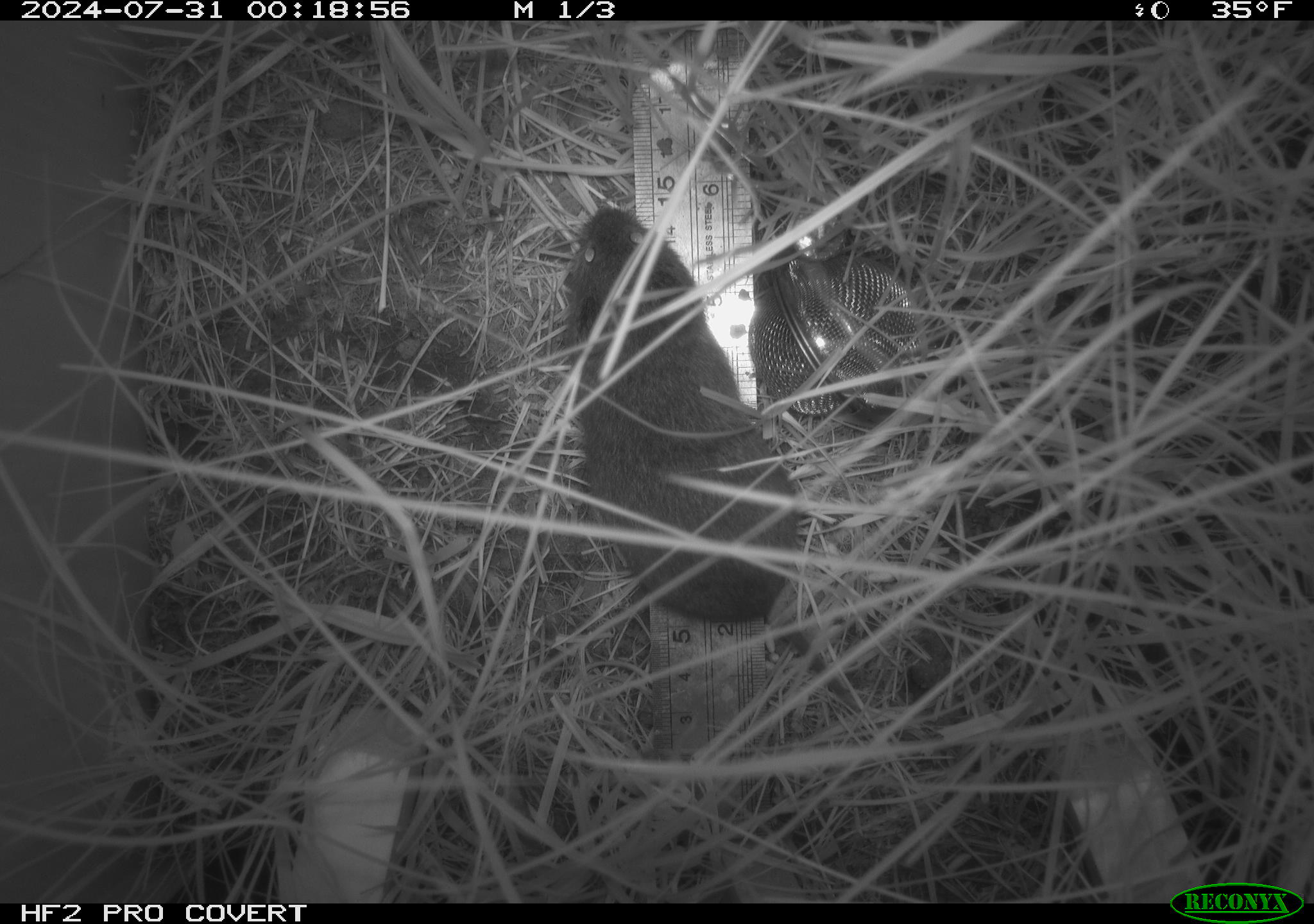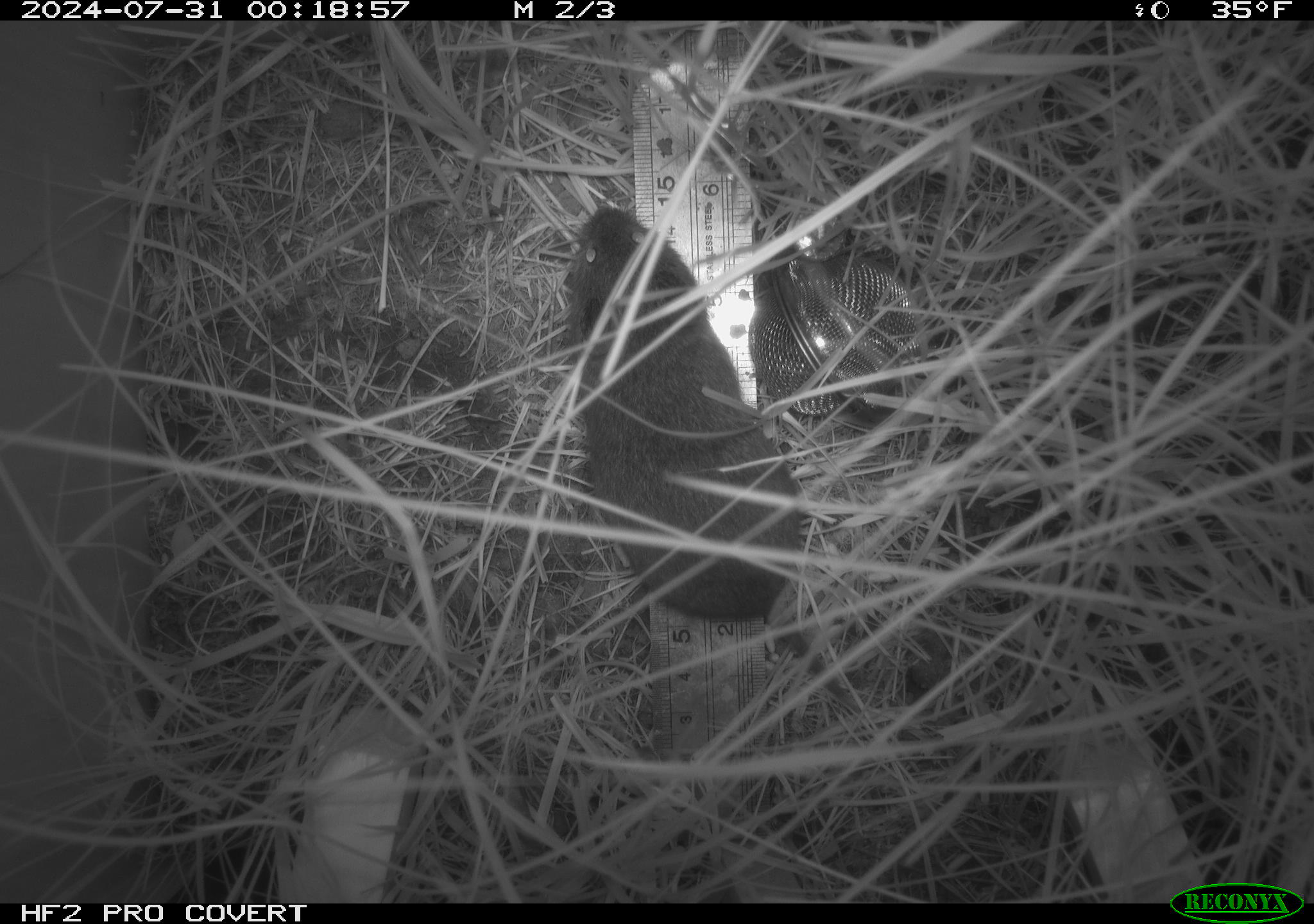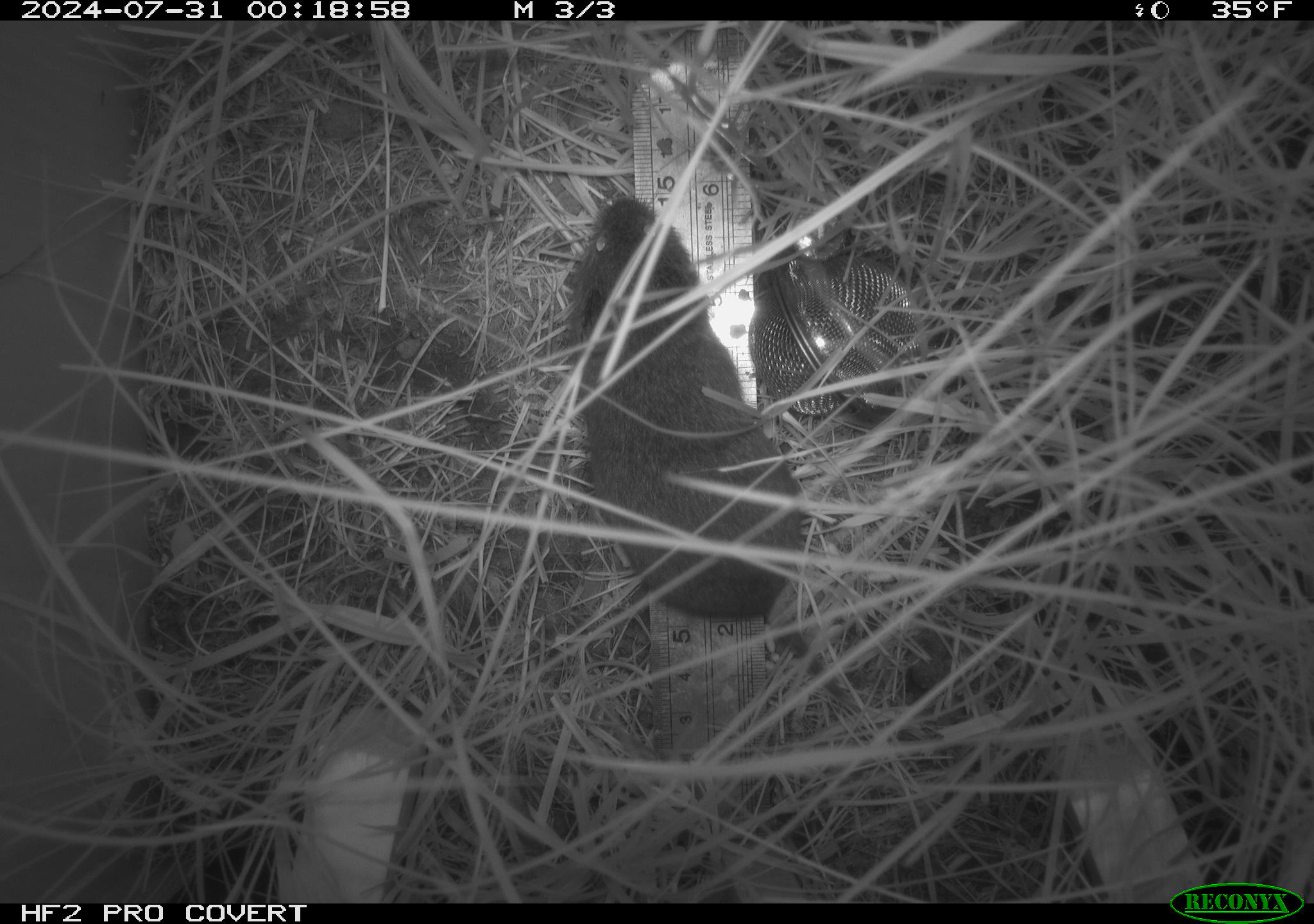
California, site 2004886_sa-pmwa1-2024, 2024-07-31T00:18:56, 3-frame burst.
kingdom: Animalia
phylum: Chordata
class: Mammalia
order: Rodentia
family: Cricetidae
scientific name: Arvicolinae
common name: voles, lemmings, and muskrats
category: arvicolinae subfamily